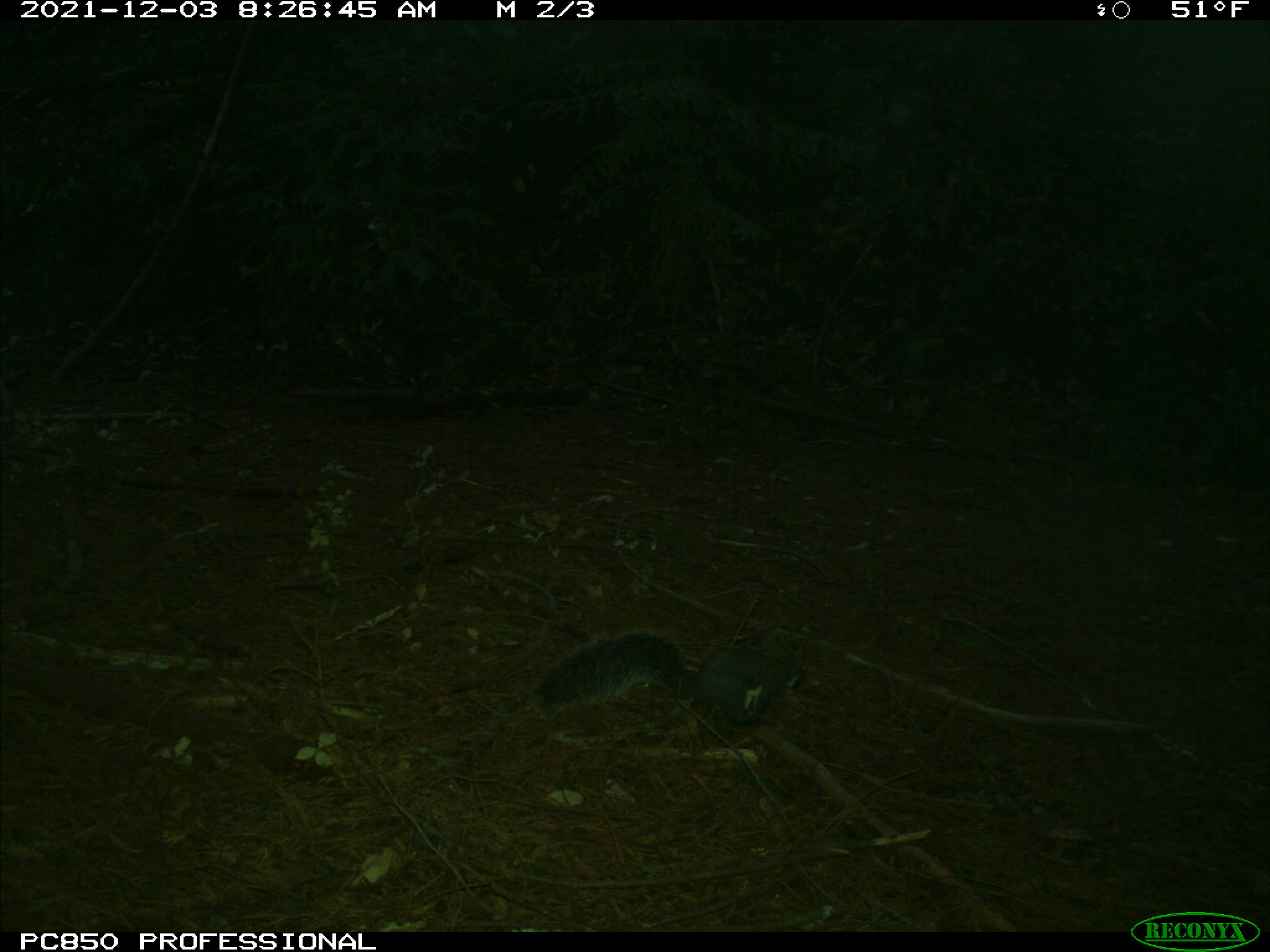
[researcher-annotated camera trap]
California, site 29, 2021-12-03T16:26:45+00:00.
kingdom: Animalia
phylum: Chordata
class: Mammalia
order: Rodentia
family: Sciuridae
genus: Sciurus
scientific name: Sciurus griseus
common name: western gray squirrel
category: western grey squirrel